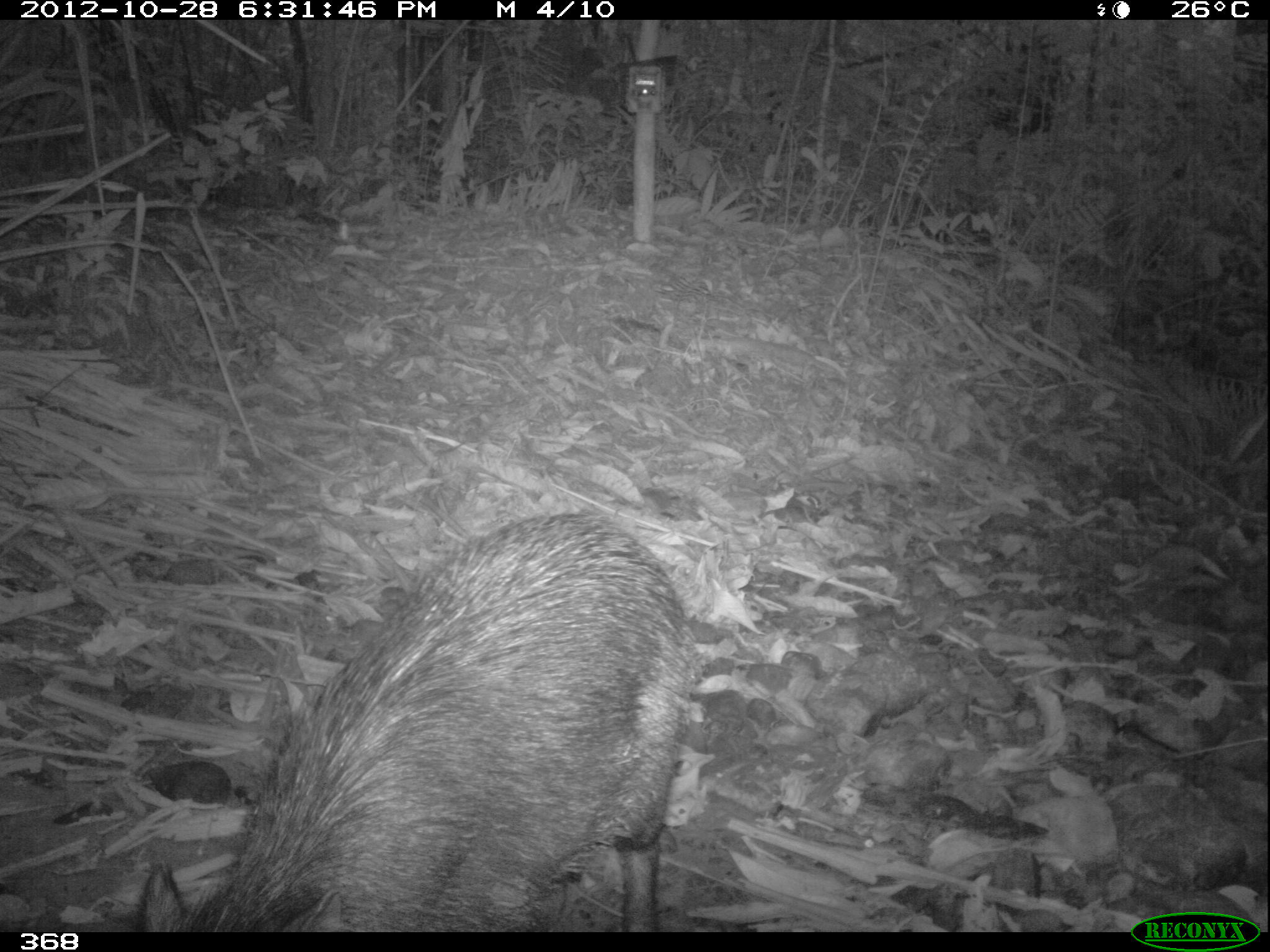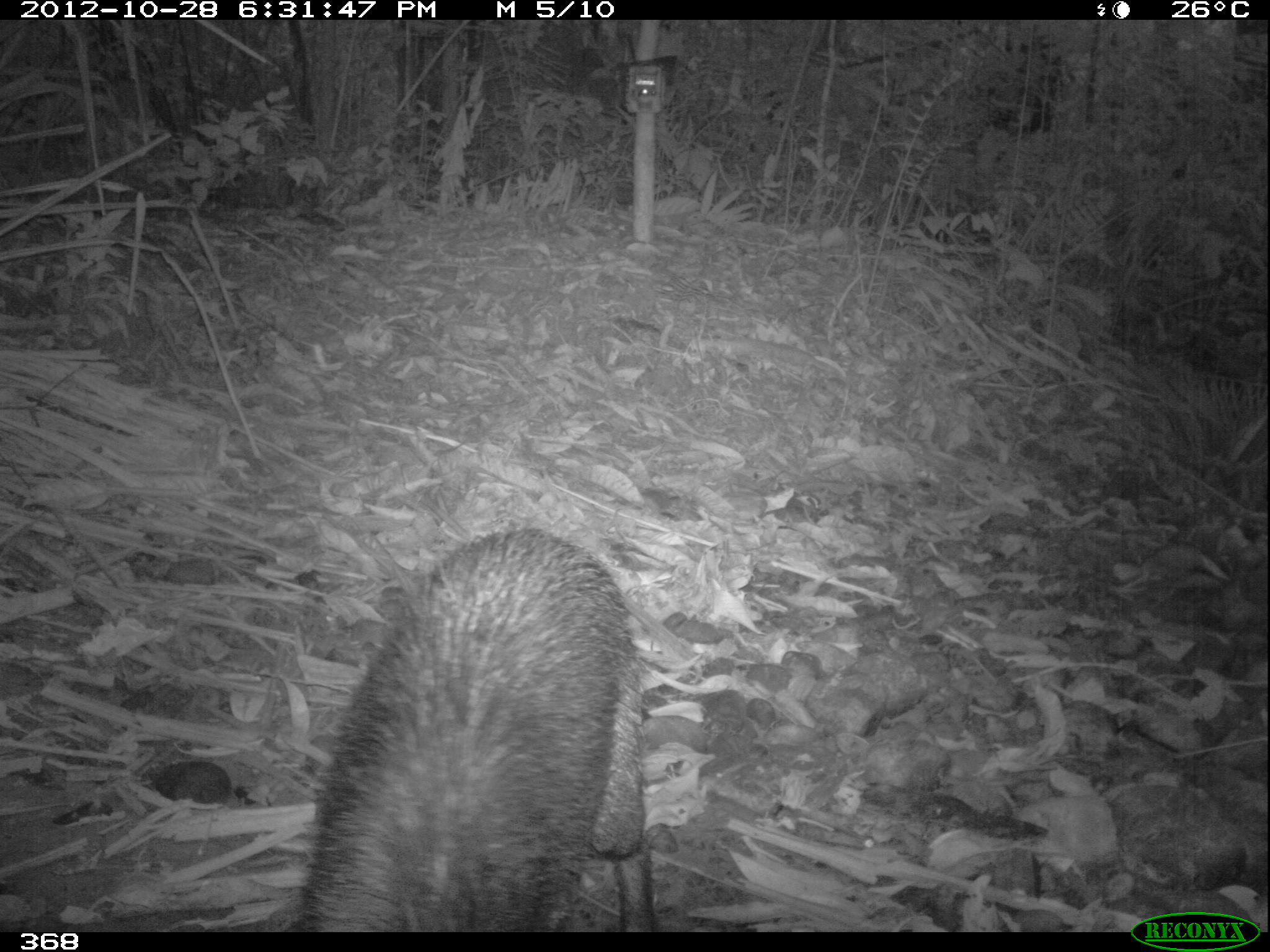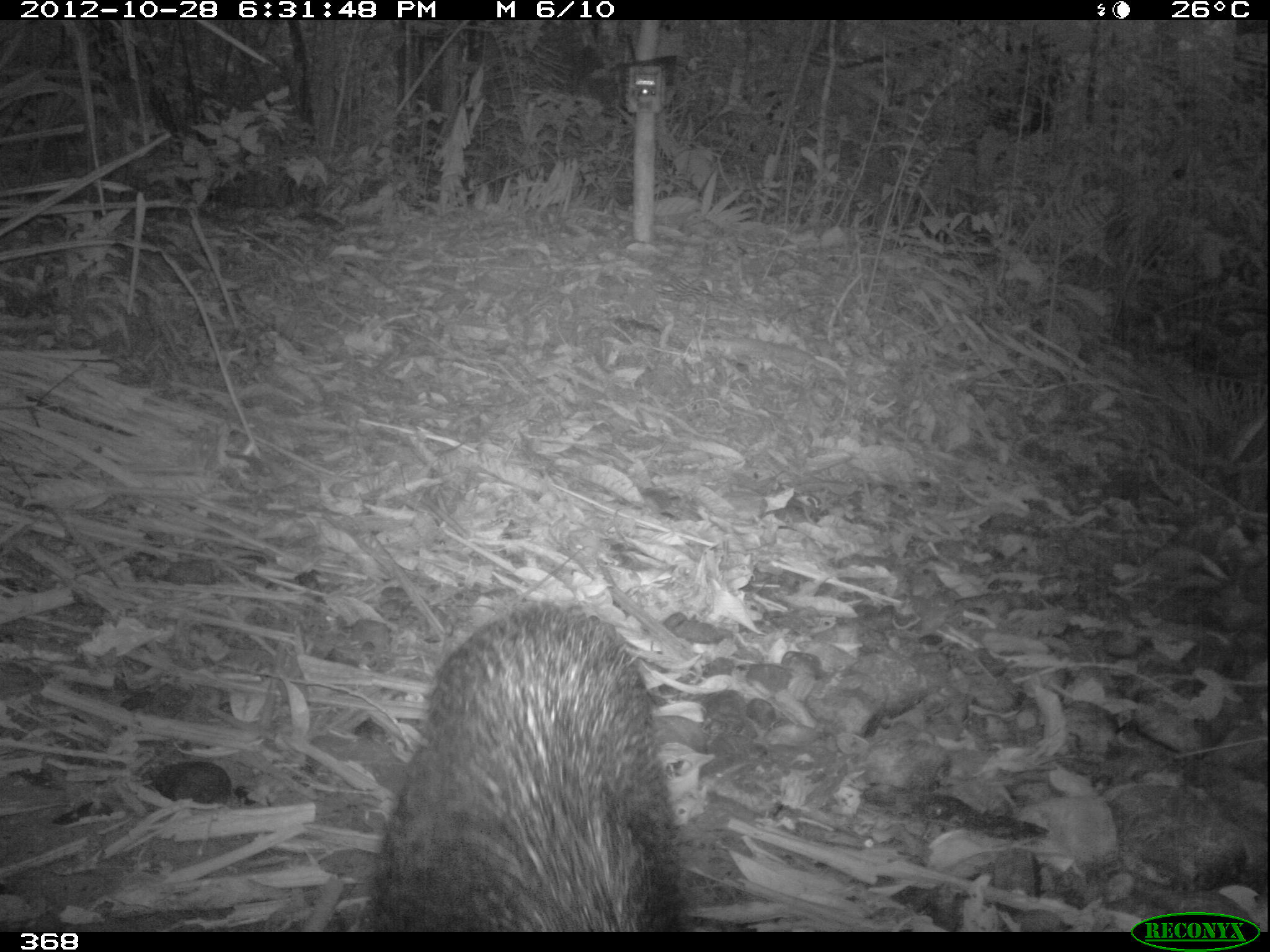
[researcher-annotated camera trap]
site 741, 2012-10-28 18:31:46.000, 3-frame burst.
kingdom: Animalia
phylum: Chordata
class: Mammalia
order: Artiodactyla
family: Tayassuidae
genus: Tayassu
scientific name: Tayassu pecari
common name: white-lipped peccary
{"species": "Tayassu pecari (white-lipped peccary)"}